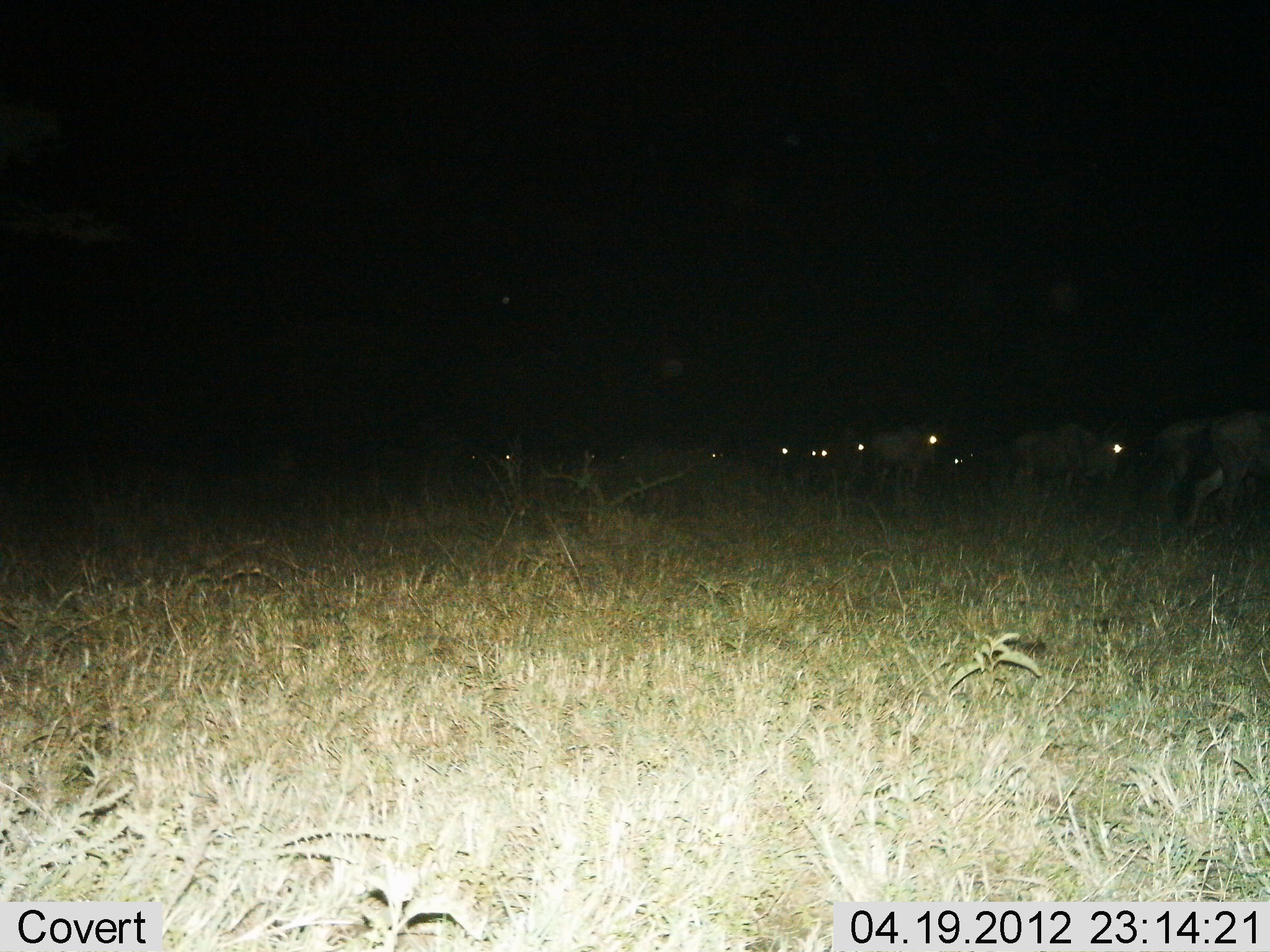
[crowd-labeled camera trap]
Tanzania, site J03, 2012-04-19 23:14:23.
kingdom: Animalia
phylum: Chordata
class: Mammalia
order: Artiodactyla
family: Bovidae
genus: Connochaetes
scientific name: Connochaetes taurinus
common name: blue wildebeest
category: wildebeest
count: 11-50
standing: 18%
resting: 0%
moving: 82%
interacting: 9%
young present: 0%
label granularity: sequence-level